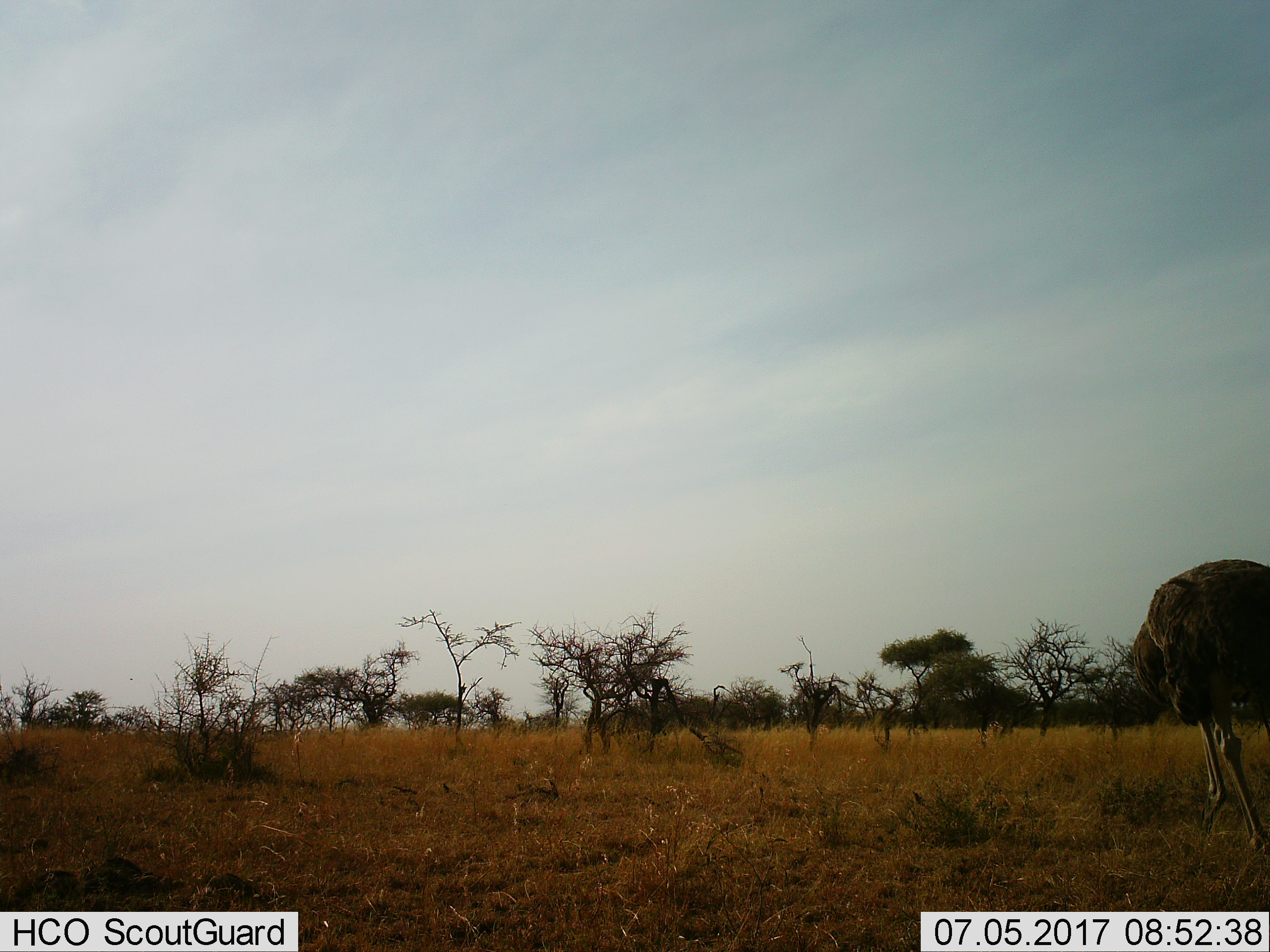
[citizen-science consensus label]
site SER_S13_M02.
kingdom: Animalia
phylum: Chordata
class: Aves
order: Struthioniformes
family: Struthionidae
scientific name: Struthionidae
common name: ostrich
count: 1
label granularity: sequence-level